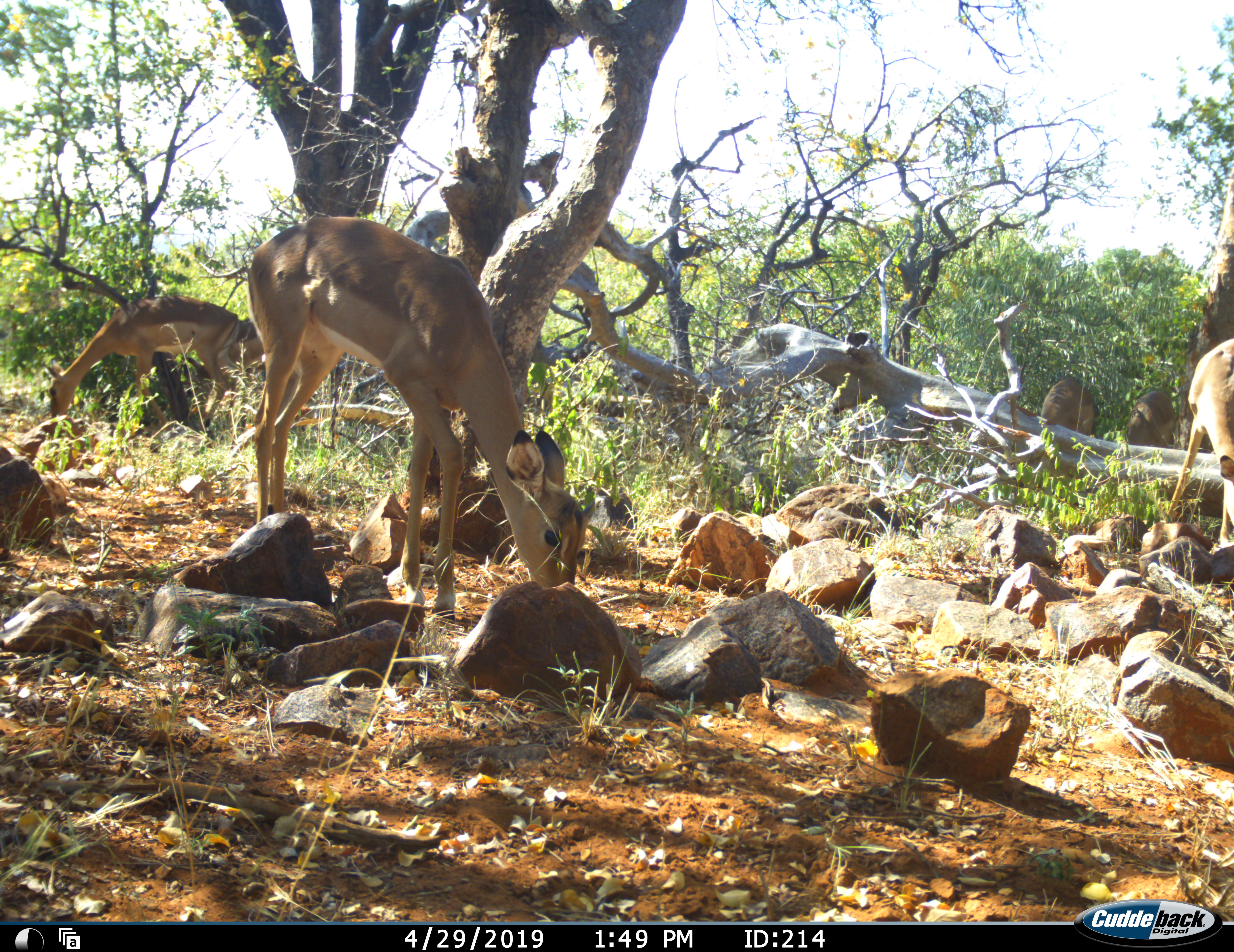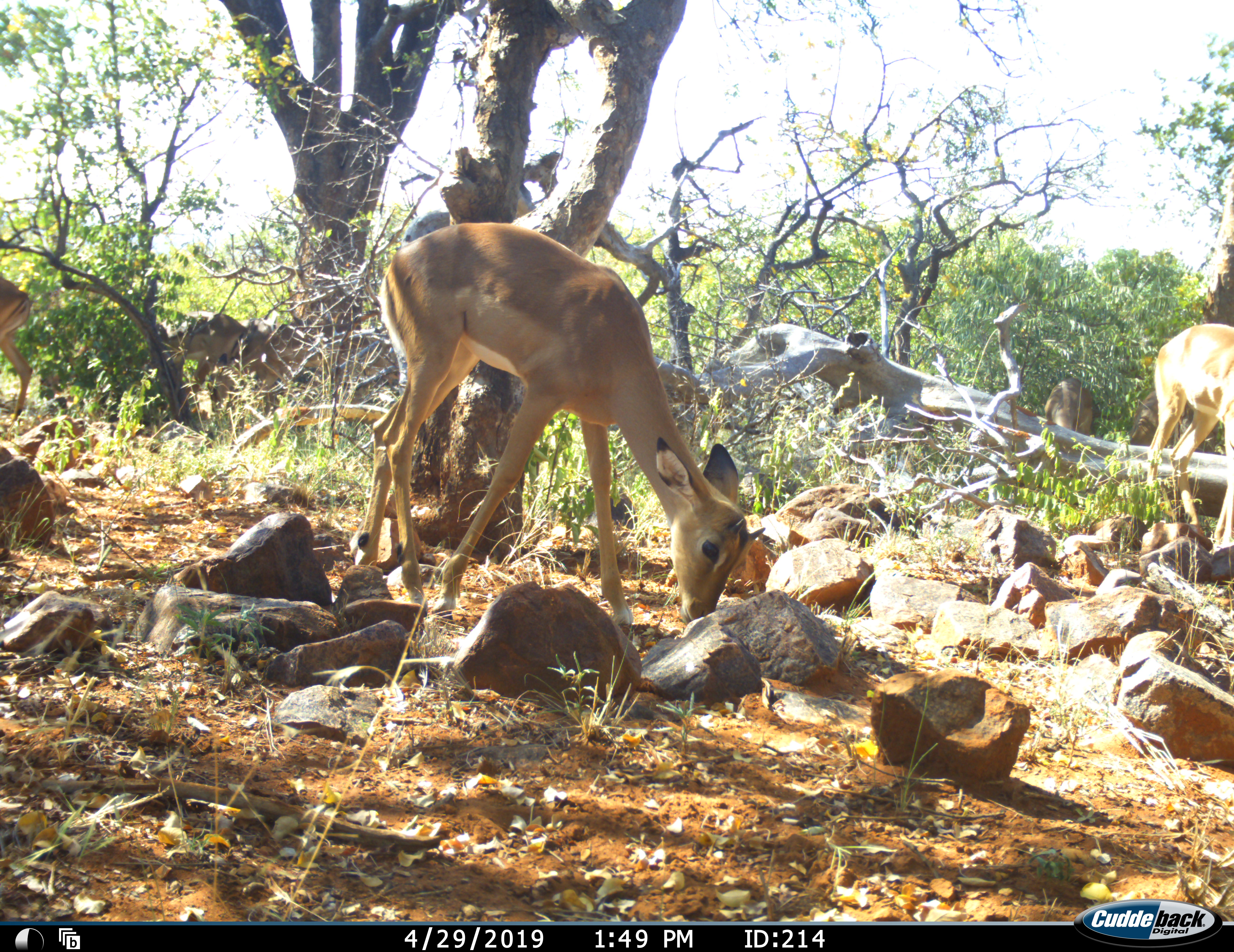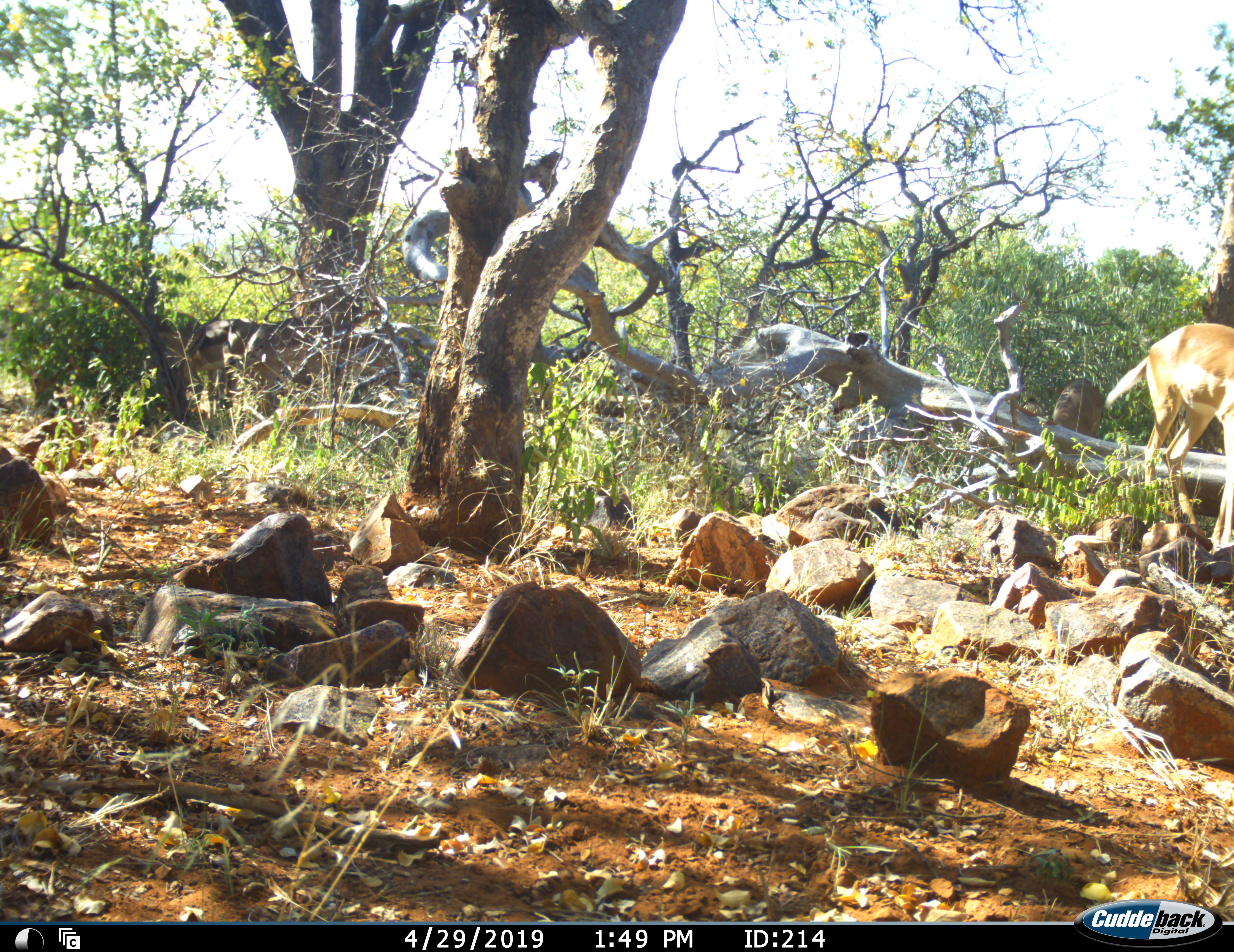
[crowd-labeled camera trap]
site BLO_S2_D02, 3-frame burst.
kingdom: Animalia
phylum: Chordata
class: Mammalia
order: Artiodactyla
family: Bovidae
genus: Aepyceros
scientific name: Aepyceros melampus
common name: impala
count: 4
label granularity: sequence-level